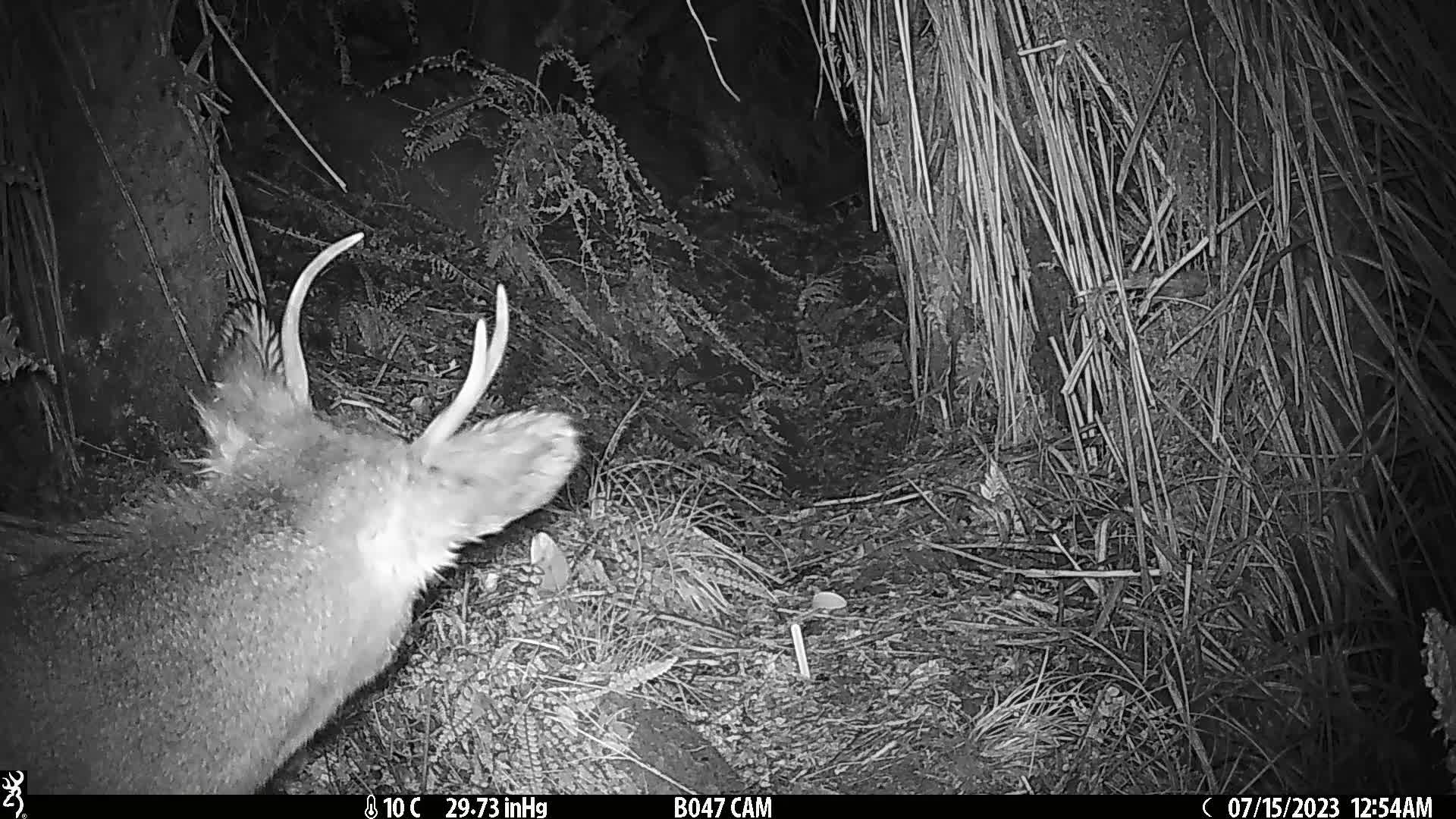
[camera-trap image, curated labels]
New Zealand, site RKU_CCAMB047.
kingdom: Animalia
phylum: Chordata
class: Mammalia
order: Artiodactyla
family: Cervidae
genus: Odocoileus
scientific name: Odocoileus virginianus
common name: white-tailed deer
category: white tailed deer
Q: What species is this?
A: White tailed deer (white-tailed deer) (Odocoileus virginianus).